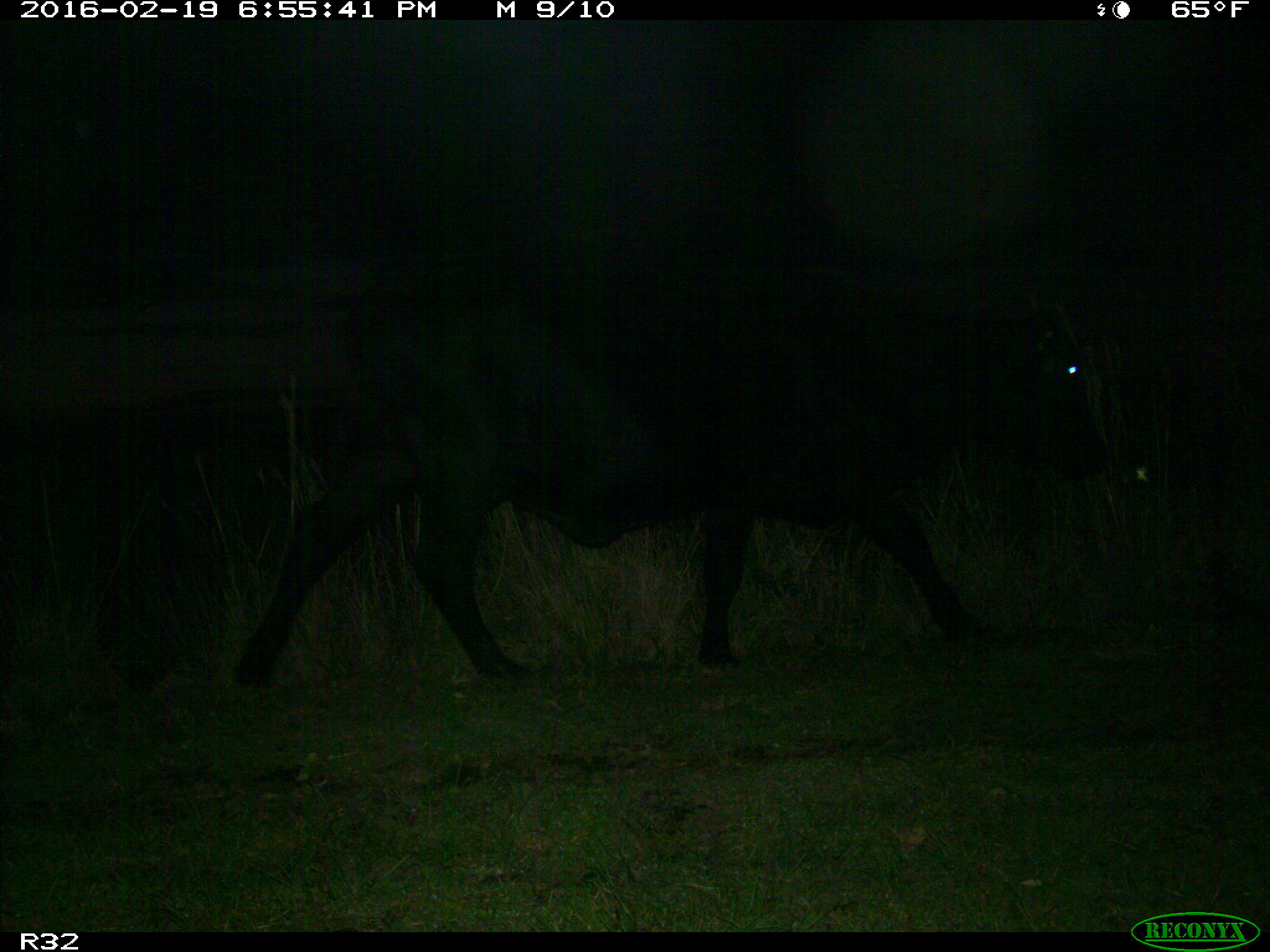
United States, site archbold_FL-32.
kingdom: Animalia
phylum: Chordata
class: Mammalia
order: Artiodactyla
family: Bovidae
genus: Bos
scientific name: Bos taurus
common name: domestic cow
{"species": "Bos taurus (domestic cow)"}